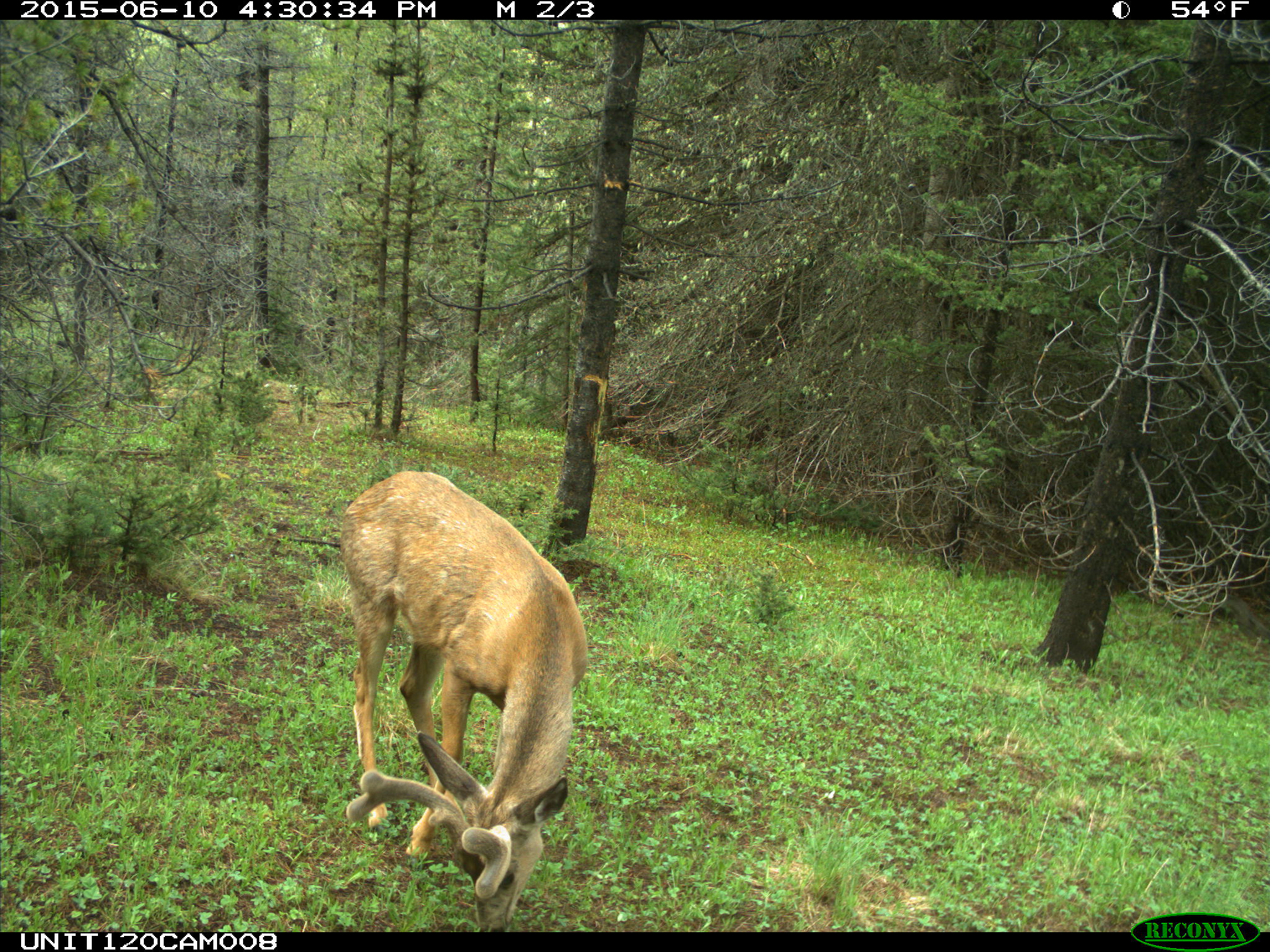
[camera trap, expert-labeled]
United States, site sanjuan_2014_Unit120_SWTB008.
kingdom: Animalia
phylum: Chordata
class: Mammalia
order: Artiodactyla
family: Cervidae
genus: Odocoileus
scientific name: Odocoileus hemionus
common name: mule deer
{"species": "Odocoileus hemionus (mule deer)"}